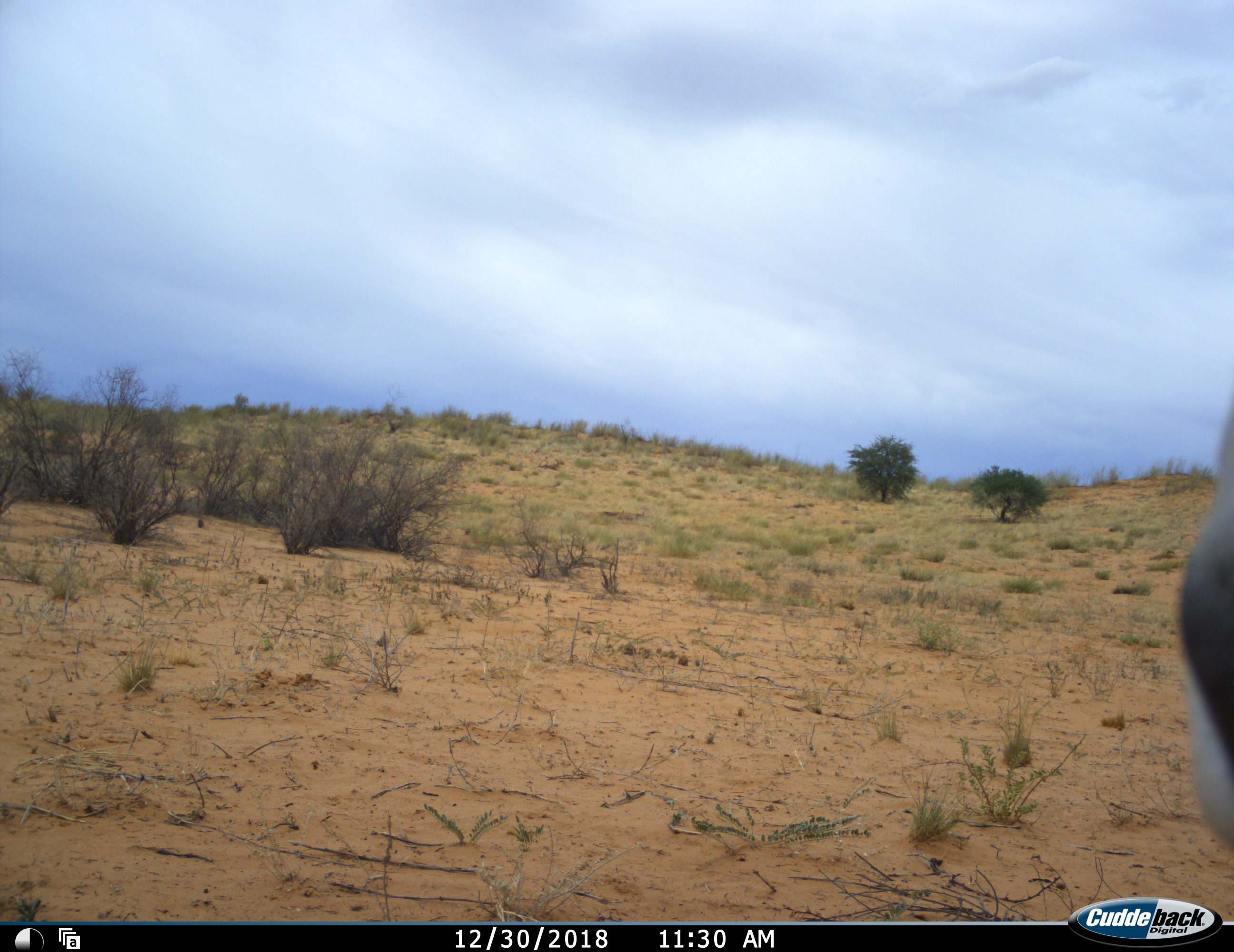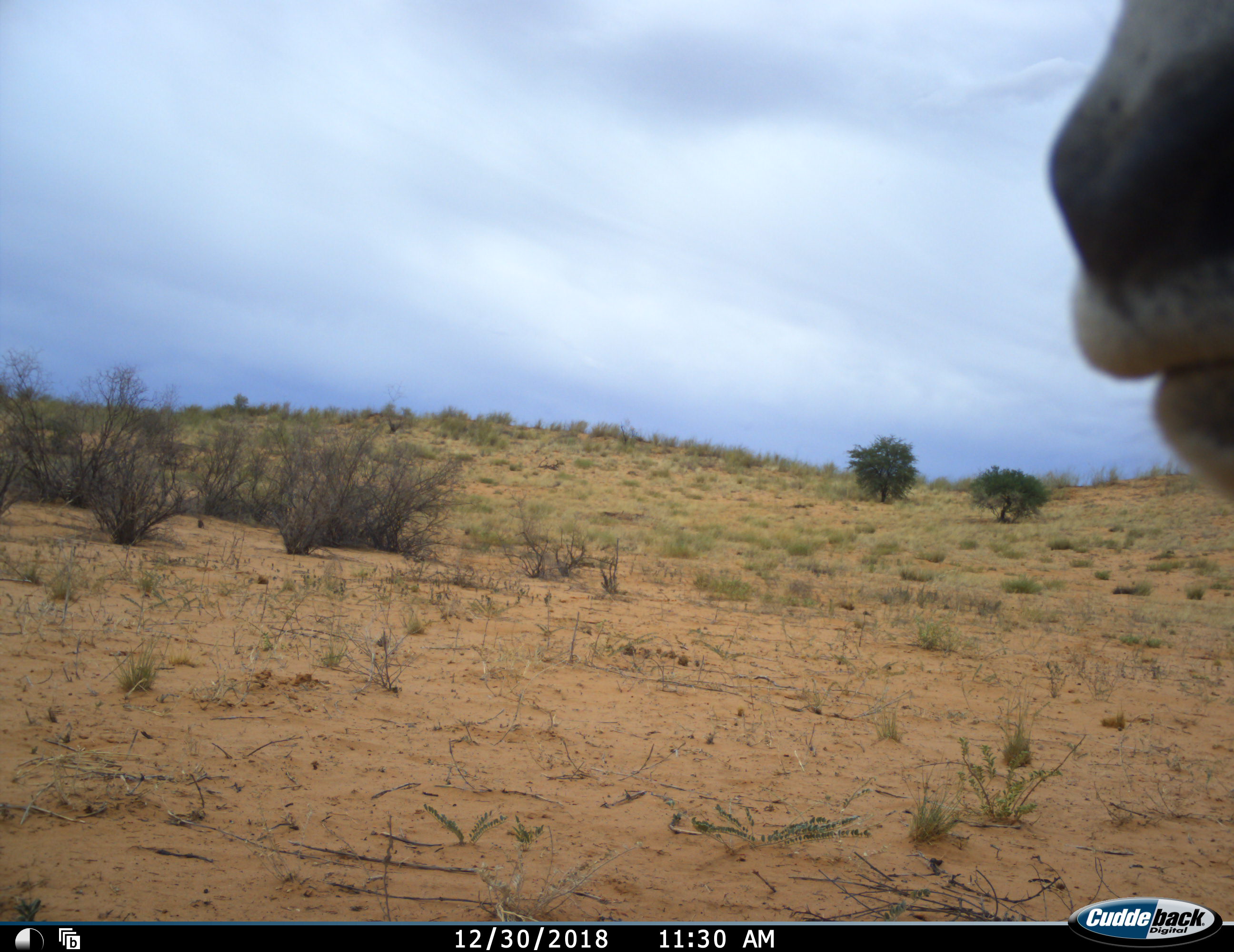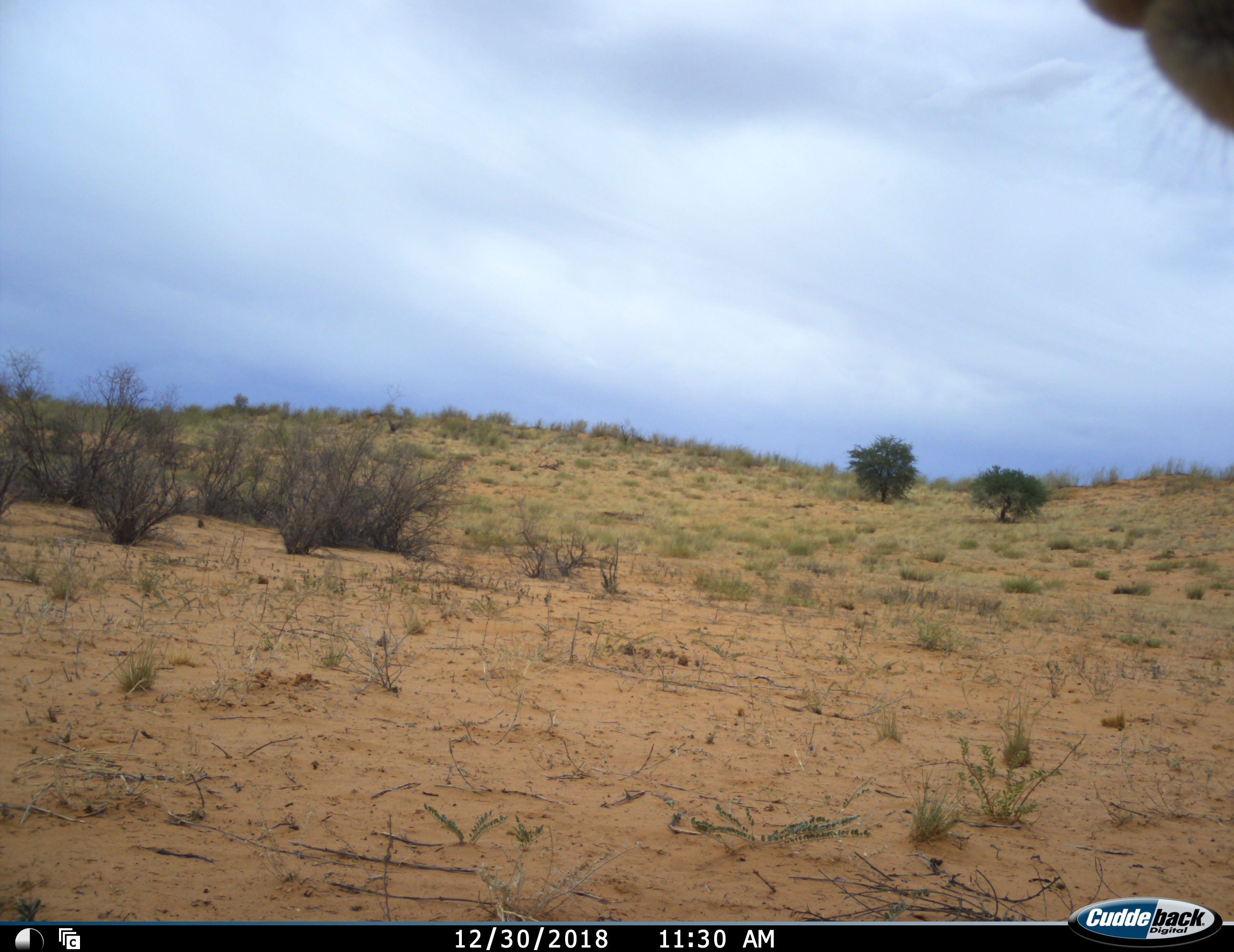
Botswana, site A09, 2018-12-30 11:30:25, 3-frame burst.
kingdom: Animalia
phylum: Chordata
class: Mammalia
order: Artiodactyla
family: Bovidae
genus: Oryx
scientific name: Oryx gazella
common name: gemsbok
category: gemsbokoryx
Gemsbokoryx (gemsbok) (Oryx gazella), count 1. Behavior (volunteer vote fractions): standing 89%, resting 0%, moving 11%, interacting 11%. Young present (vote fraction): 0%. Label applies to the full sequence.